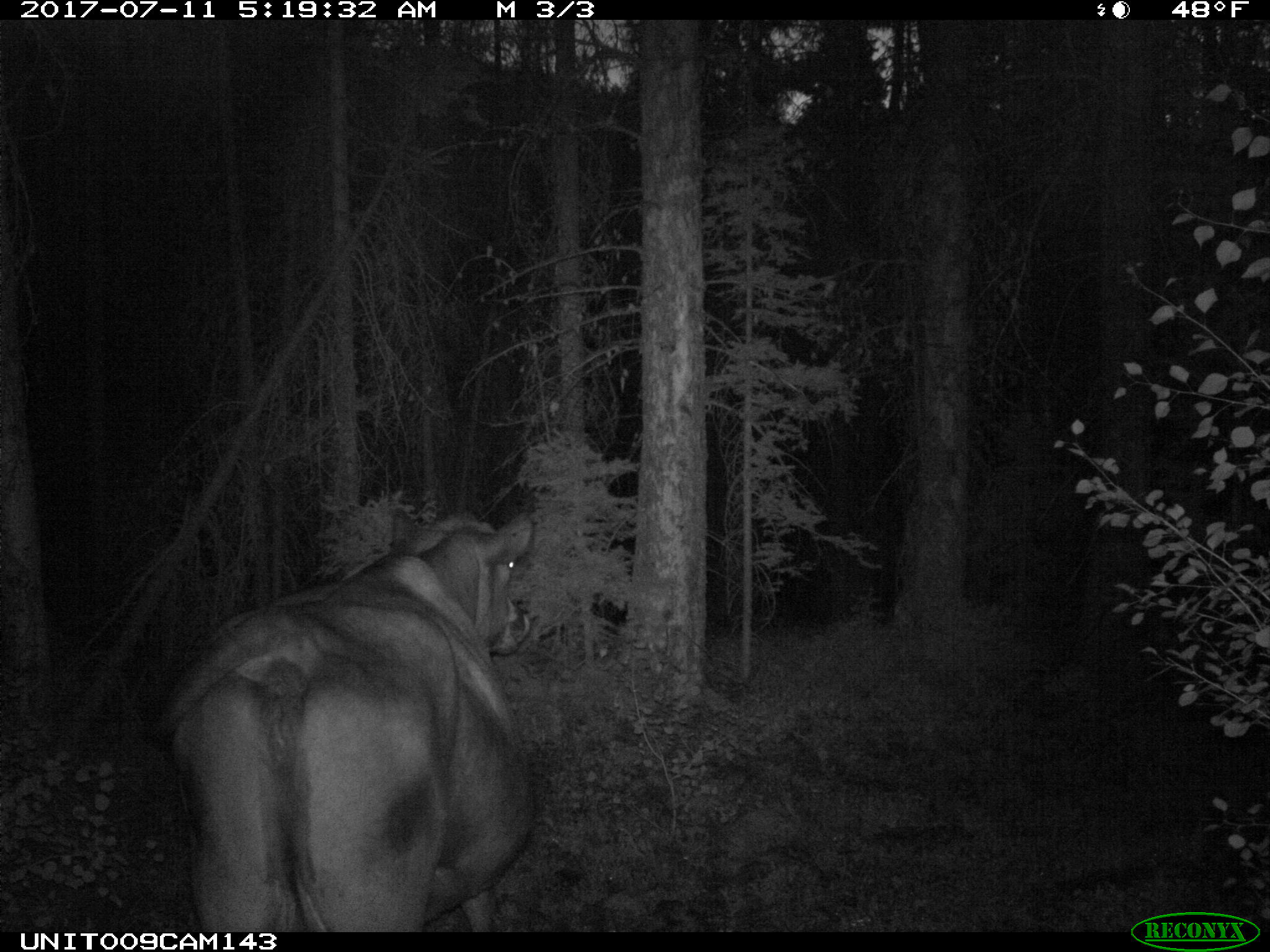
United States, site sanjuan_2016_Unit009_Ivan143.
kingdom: Animalia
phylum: Chordata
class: Mammalia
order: Artiodactyla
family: Bovidae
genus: Bos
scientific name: Bos taurus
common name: domestic cow